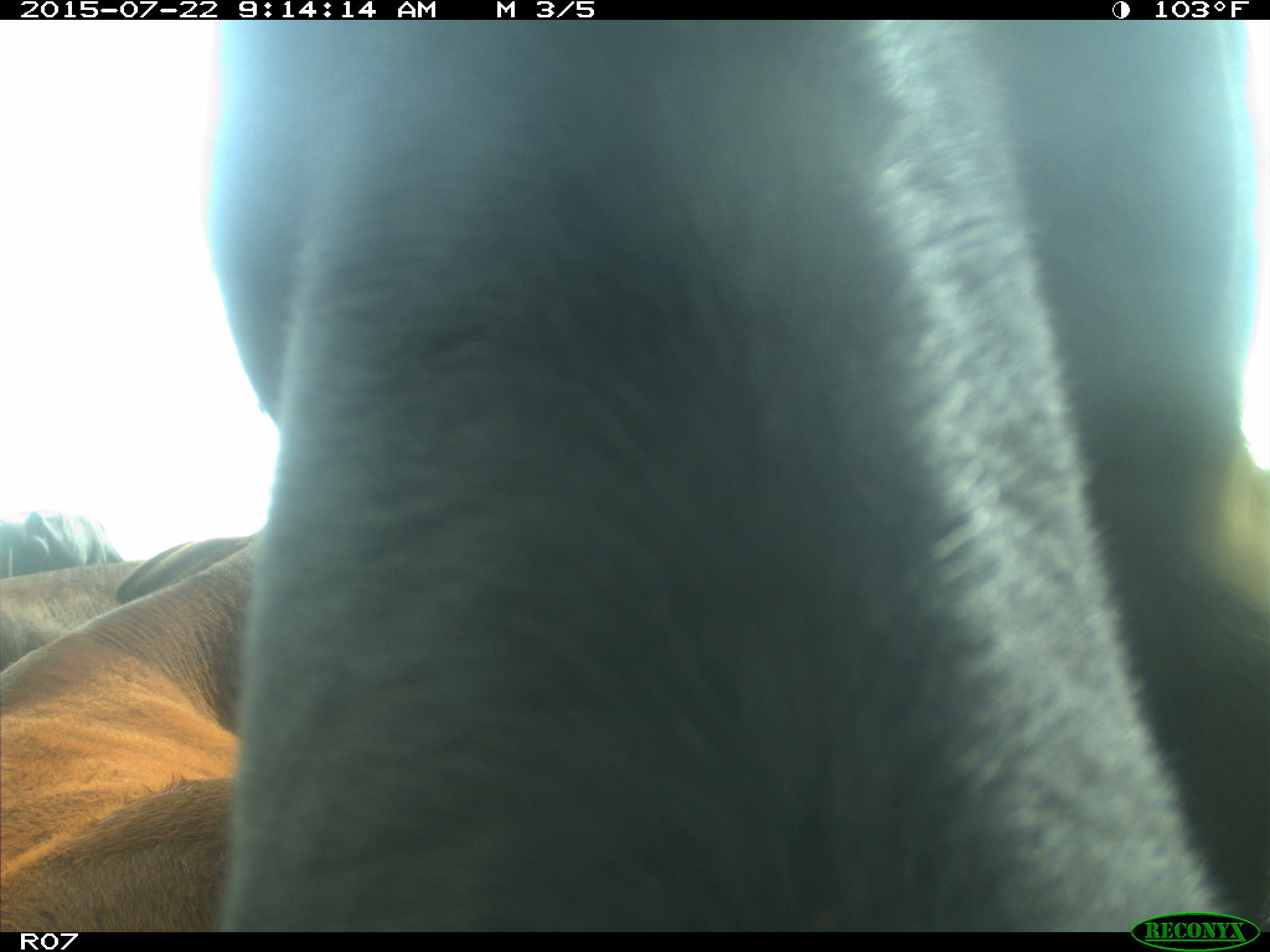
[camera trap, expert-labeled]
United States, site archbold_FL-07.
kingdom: Animalia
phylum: Chordata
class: Mammalia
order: Artiodactyla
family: Suidae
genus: Sus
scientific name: Sus scrofa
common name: wild boar